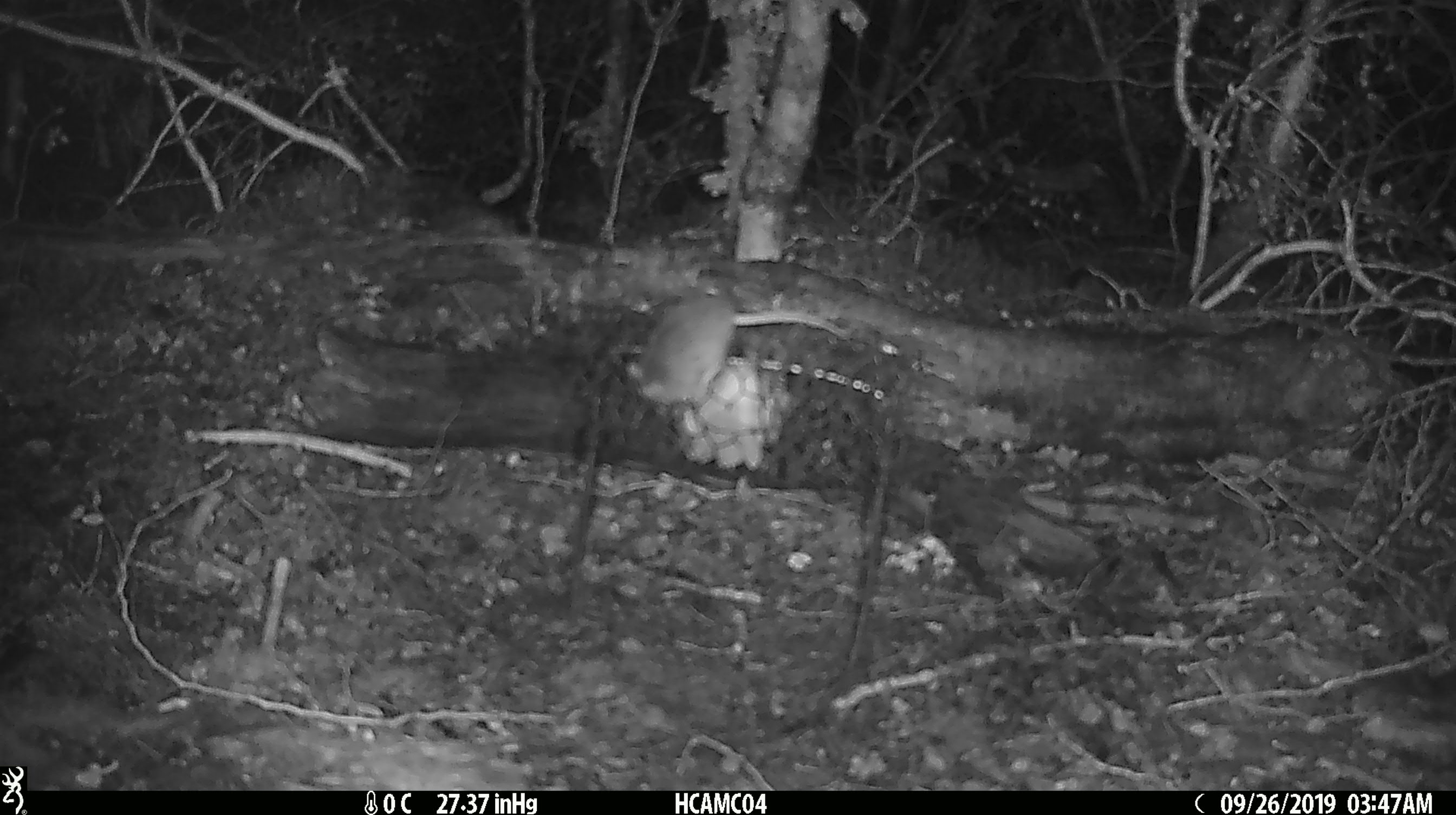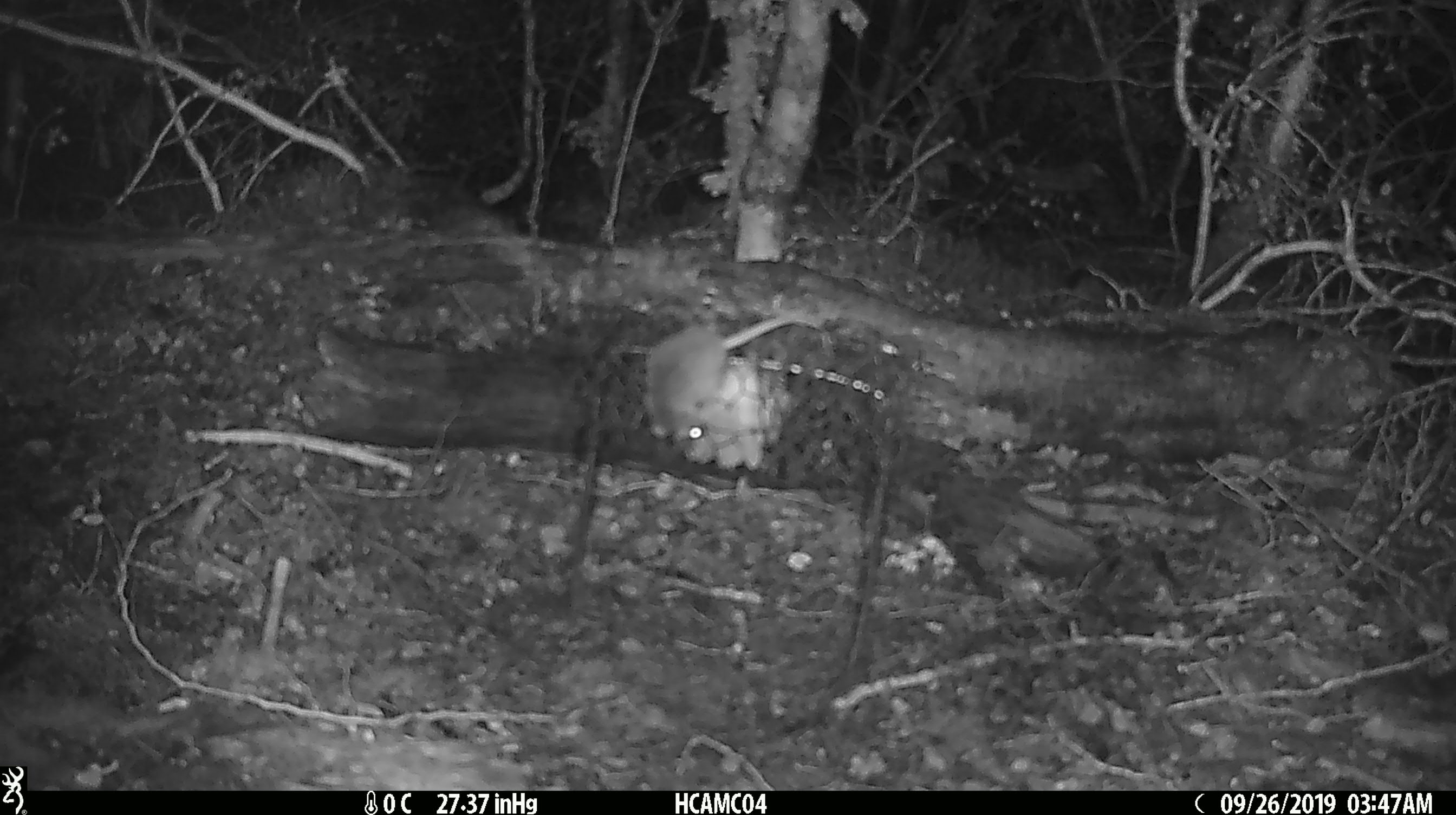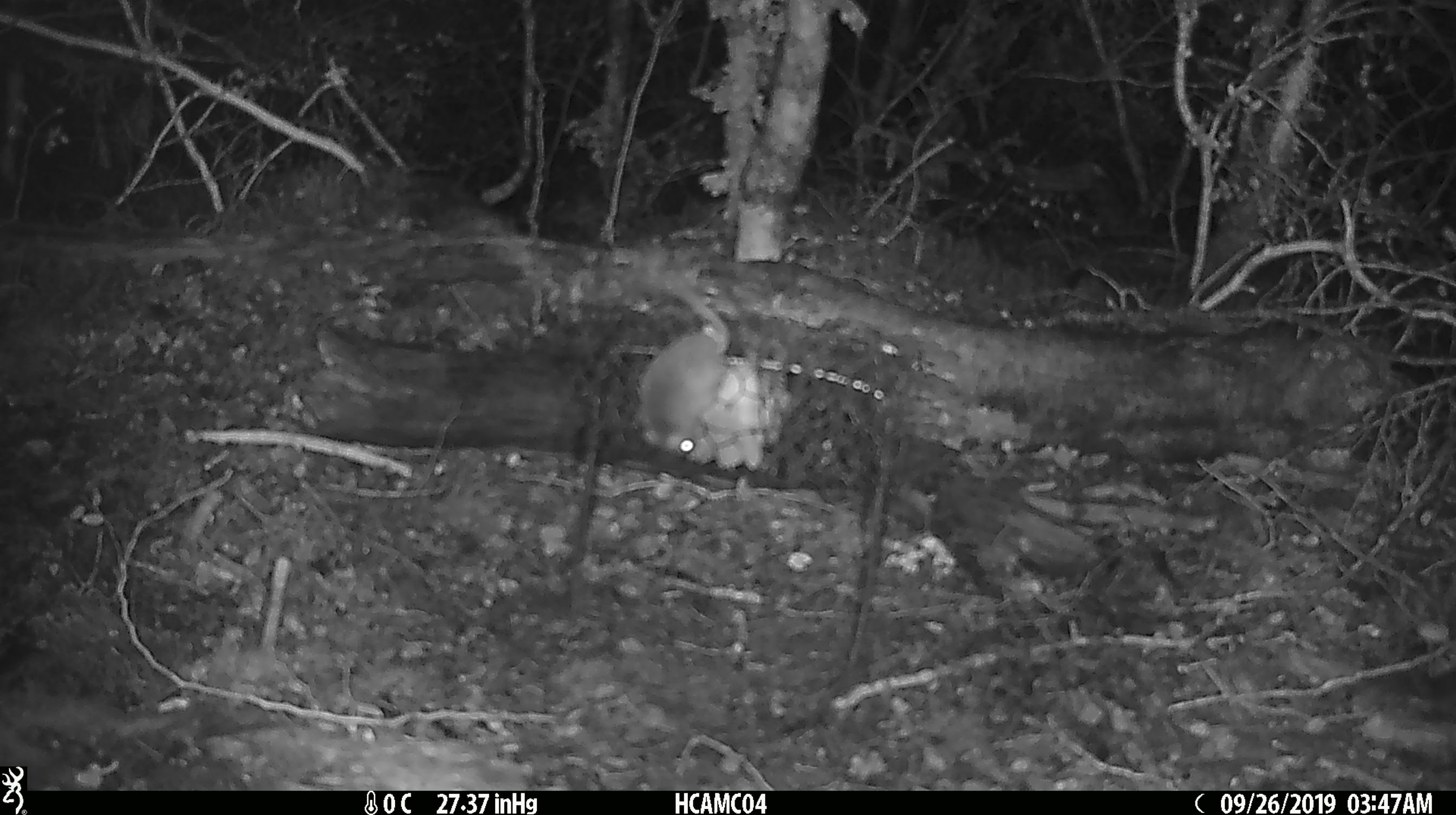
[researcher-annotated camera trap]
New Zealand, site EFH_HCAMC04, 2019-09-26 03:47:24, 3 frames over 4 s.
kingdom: Animalia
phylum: Chordata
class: Mammalia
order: Rodentia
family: Muridae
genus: Mus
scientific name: Mus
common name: mouse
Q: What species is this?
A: Mouse (Mus).